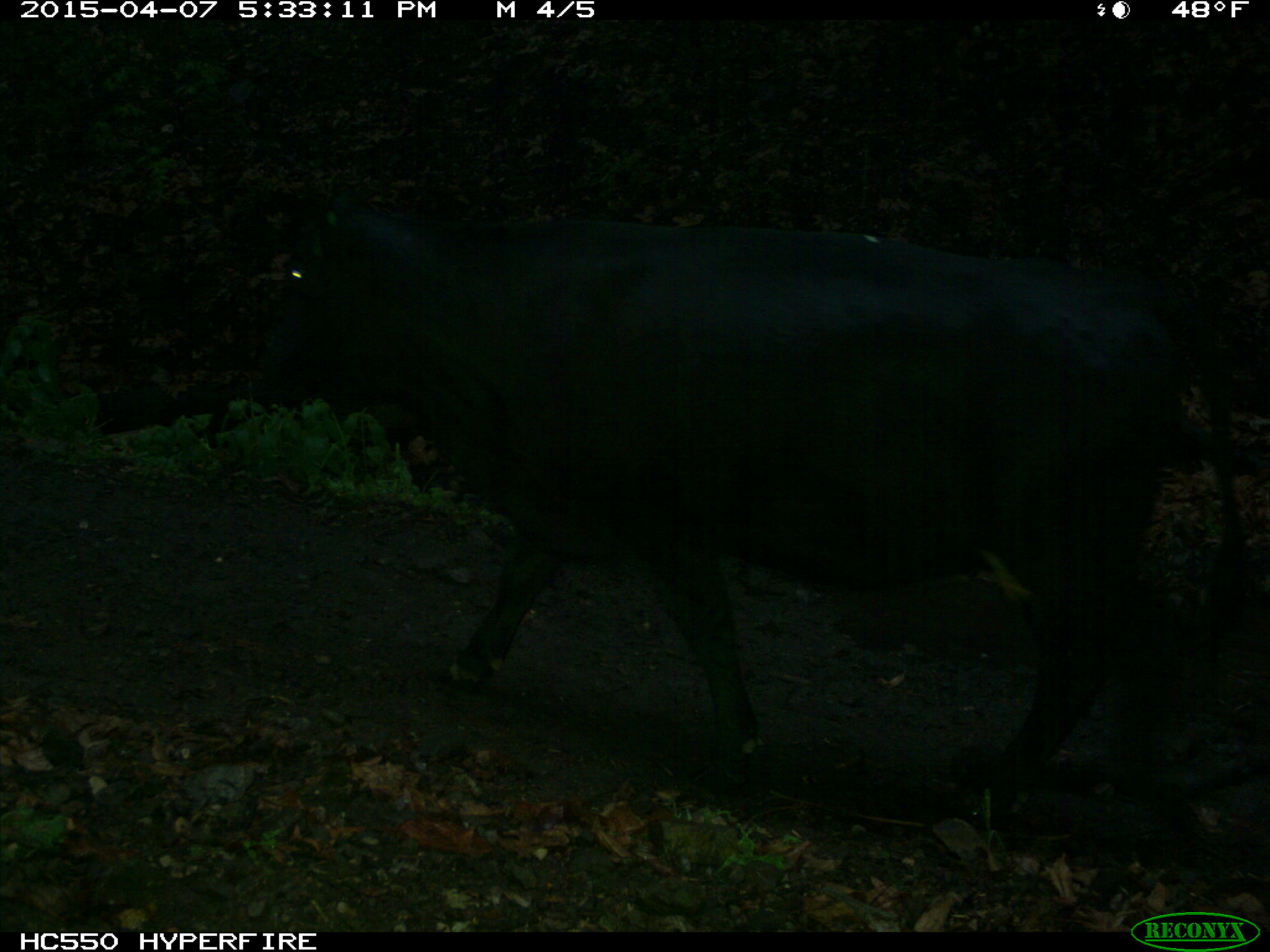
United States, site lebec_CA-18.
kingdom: Animalia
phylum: Chordata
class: Mammalia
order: Artiodactyla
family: Bovidae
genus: Bos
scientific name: Bos taurus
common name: domestic cow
Bos taurus (domestic cow).